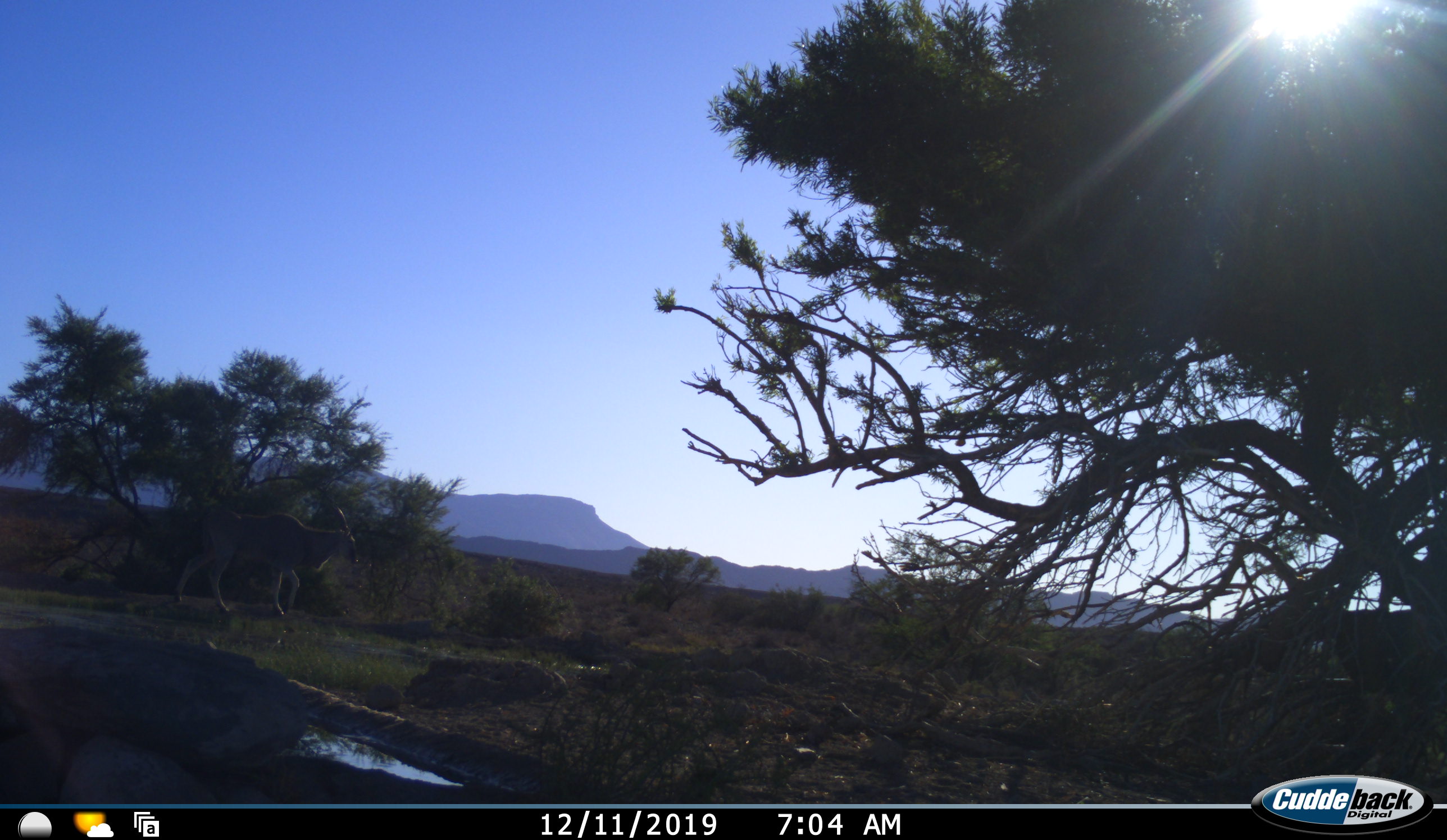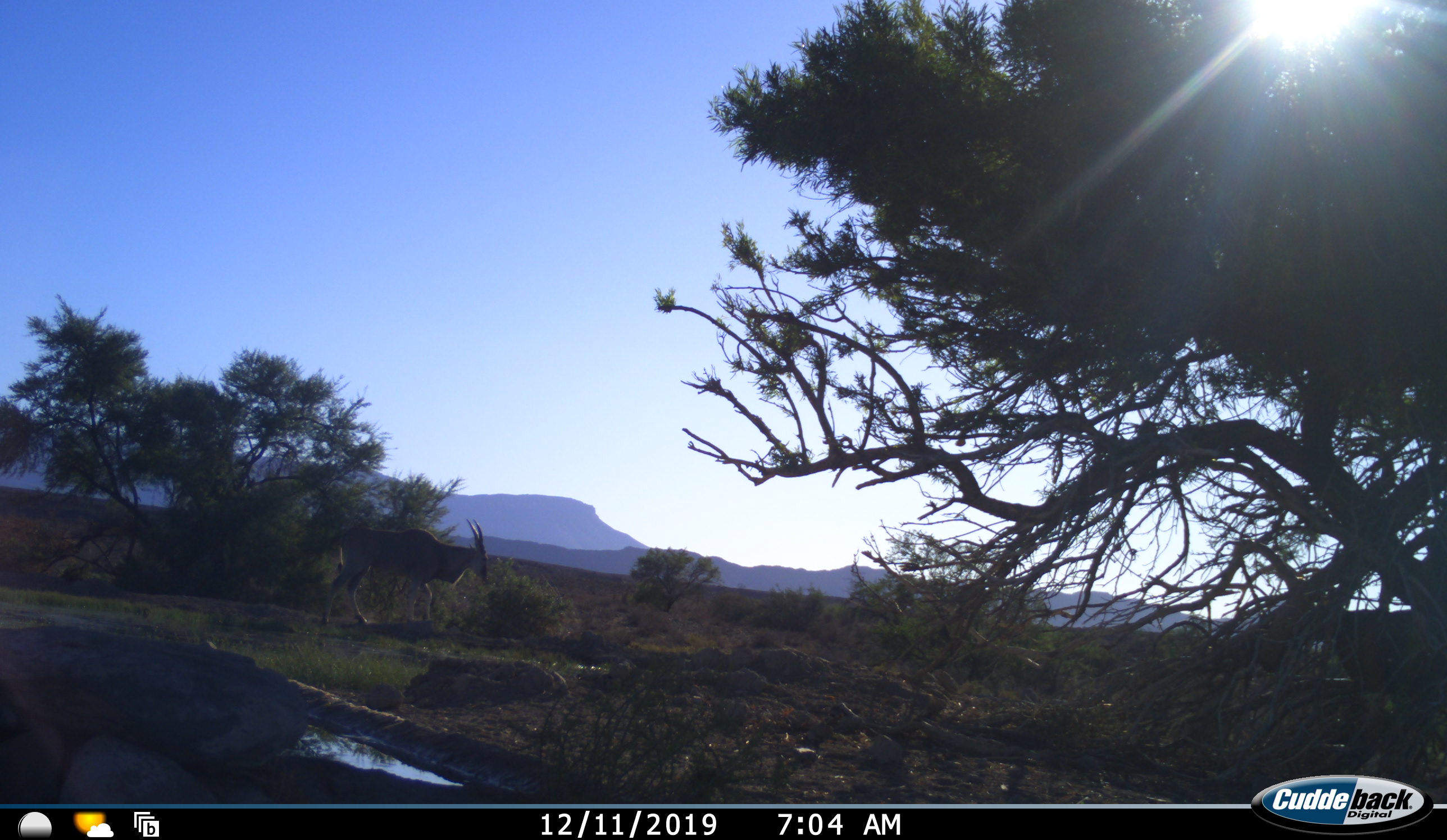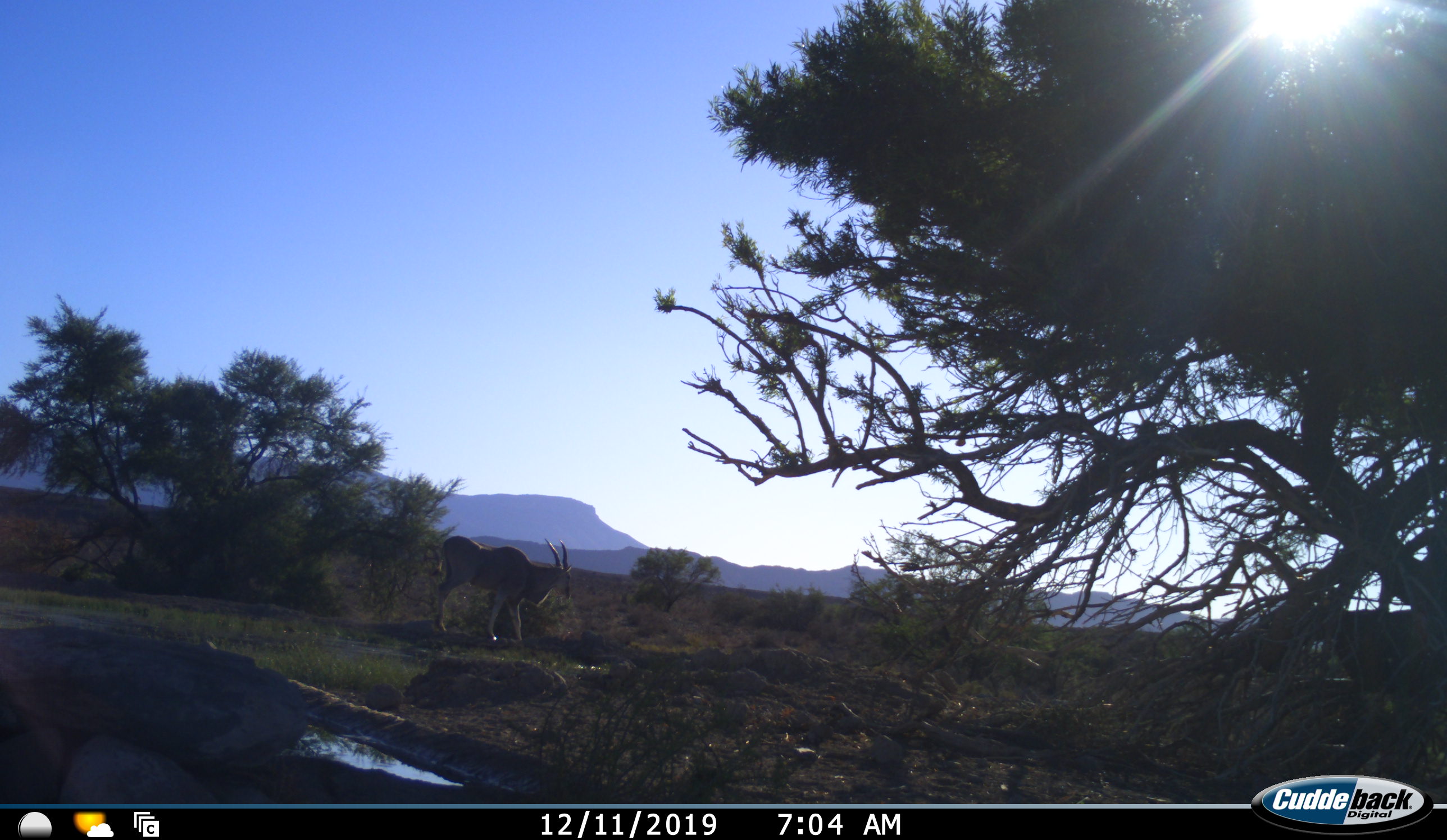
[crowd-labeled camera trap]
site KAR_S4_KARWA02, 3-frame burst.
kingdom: Animalia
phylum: Chordata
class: Mammalia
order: Artiodactyla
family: Bovidae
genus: Tragelaphus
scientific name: Tragelaphus oryx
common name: eland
Eland (Tragelaphus oryx), count 1. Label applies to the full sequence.